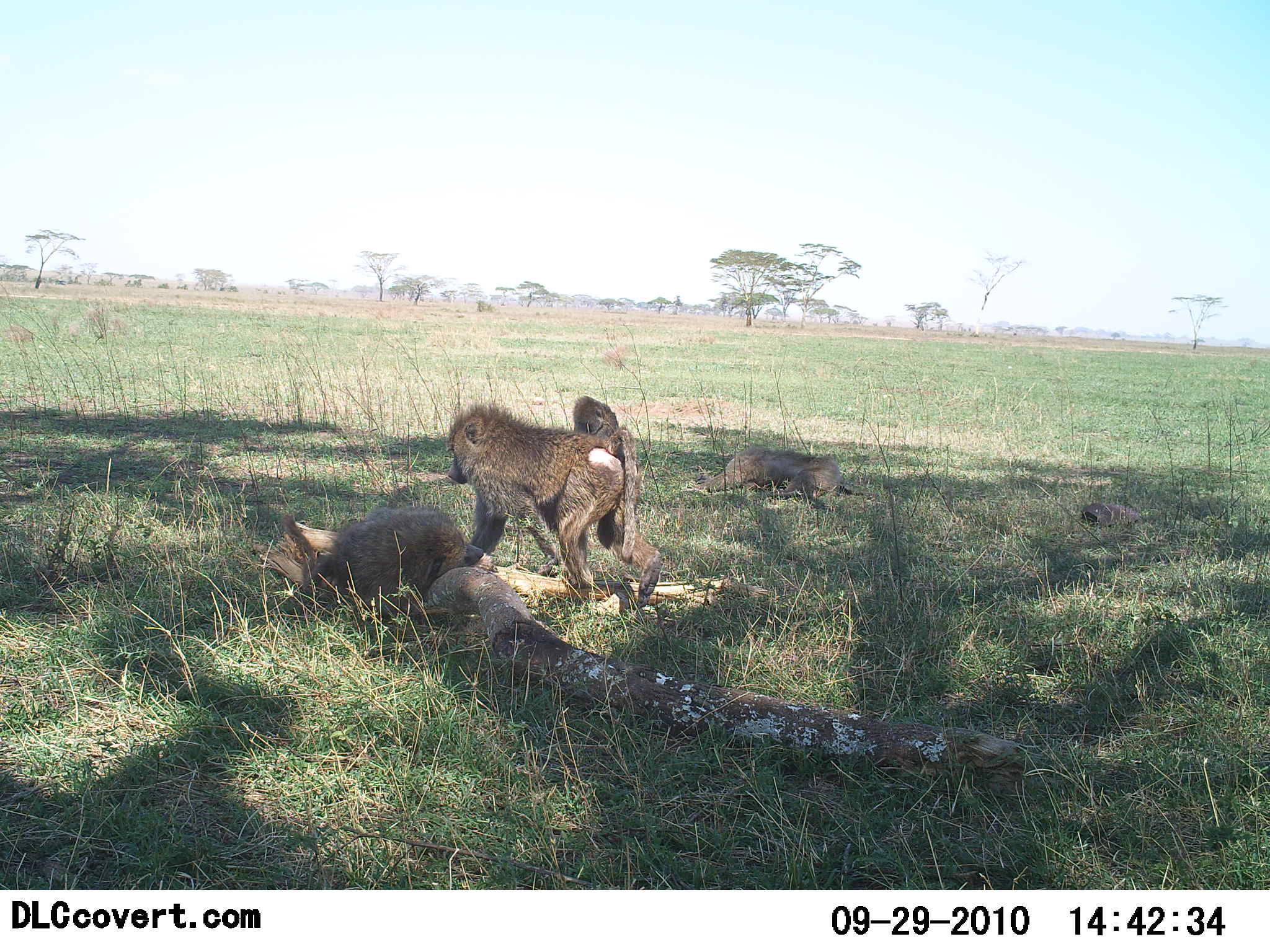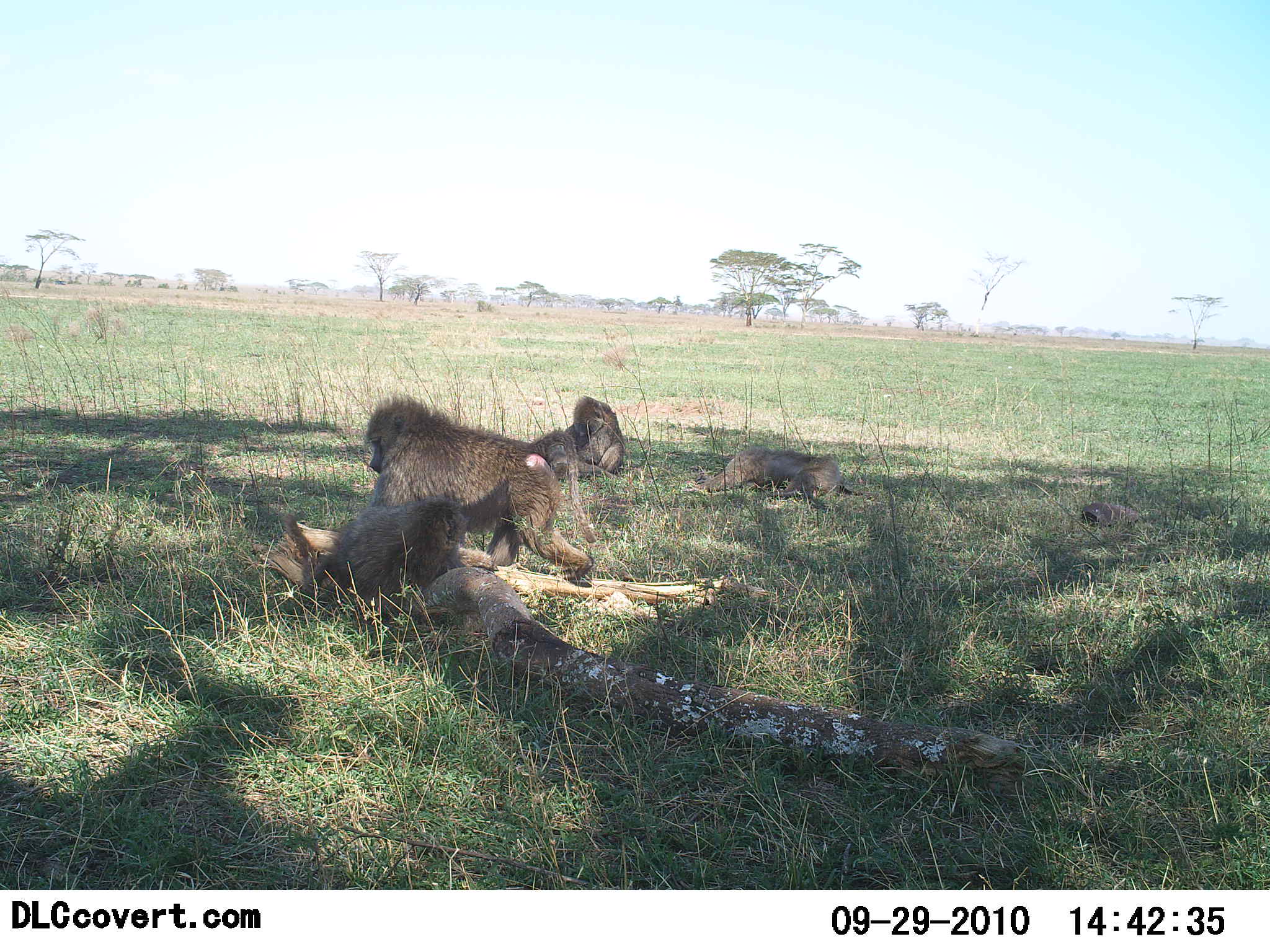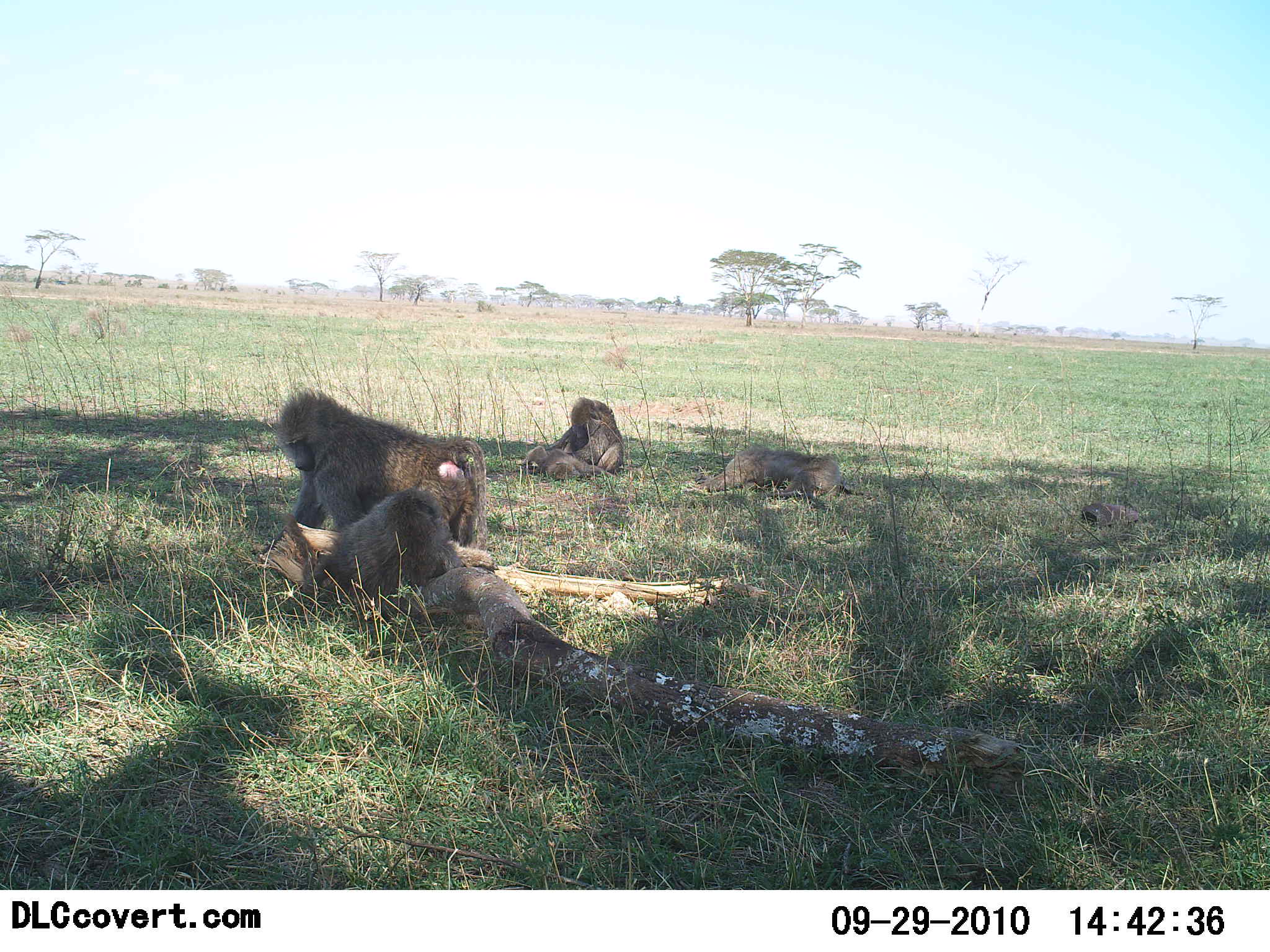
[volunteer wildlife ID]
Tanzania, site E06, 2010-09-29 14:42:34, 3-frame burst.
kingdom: Animalia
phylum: Chordata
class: Mammalia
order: Primates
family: Cercopithecidae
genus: Papio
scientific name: Papio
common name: baboon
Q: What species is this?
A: Baboon (Papio).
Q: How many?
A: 5.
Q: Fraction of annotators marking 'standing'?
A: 17%.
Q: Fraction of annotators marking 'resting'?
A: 92%.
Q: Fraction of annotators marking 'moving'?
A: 83%.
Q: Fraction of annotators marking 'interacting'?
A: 25%.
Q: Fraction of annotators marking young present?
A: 8%.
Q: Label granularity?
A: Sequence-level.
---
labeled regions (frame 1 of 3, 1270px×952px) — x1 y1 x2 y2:
animal: 447 401 663 607; 308 503 485 618; 689 445 879 504; 573 394 642 517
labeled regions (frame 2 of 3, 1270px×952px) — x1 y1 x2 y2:
animal: 363 394 596 582; 279 495 499 635; 695 443 863 509; 553 396 629 480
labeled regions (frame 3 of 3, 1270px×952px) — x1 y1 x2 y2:
animal: 275 389 489 549; 283 485 499 616; 695 444 863 508; 543 396 642 474; 519 443 615 482